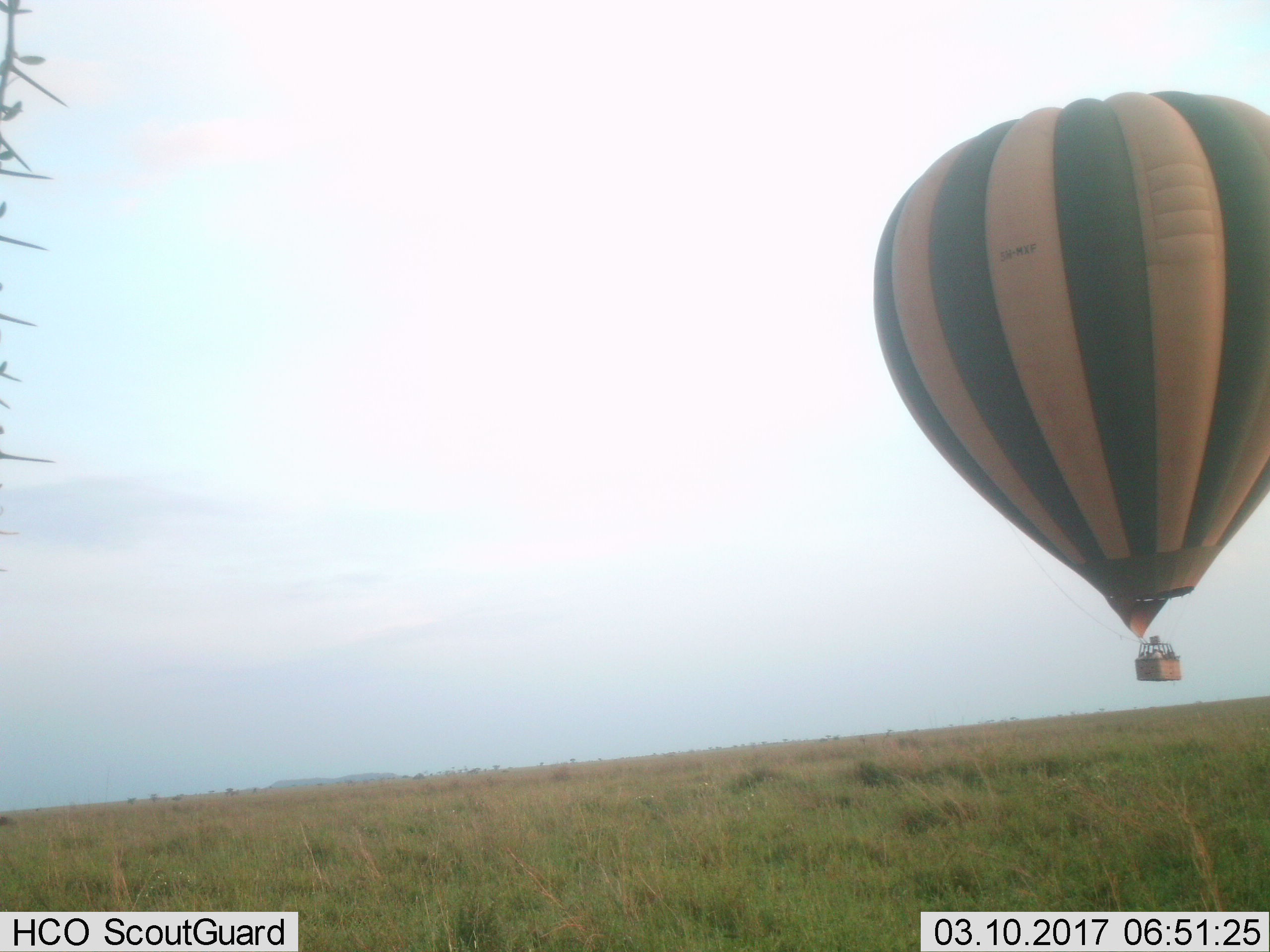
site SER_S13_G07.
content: unidentified animal